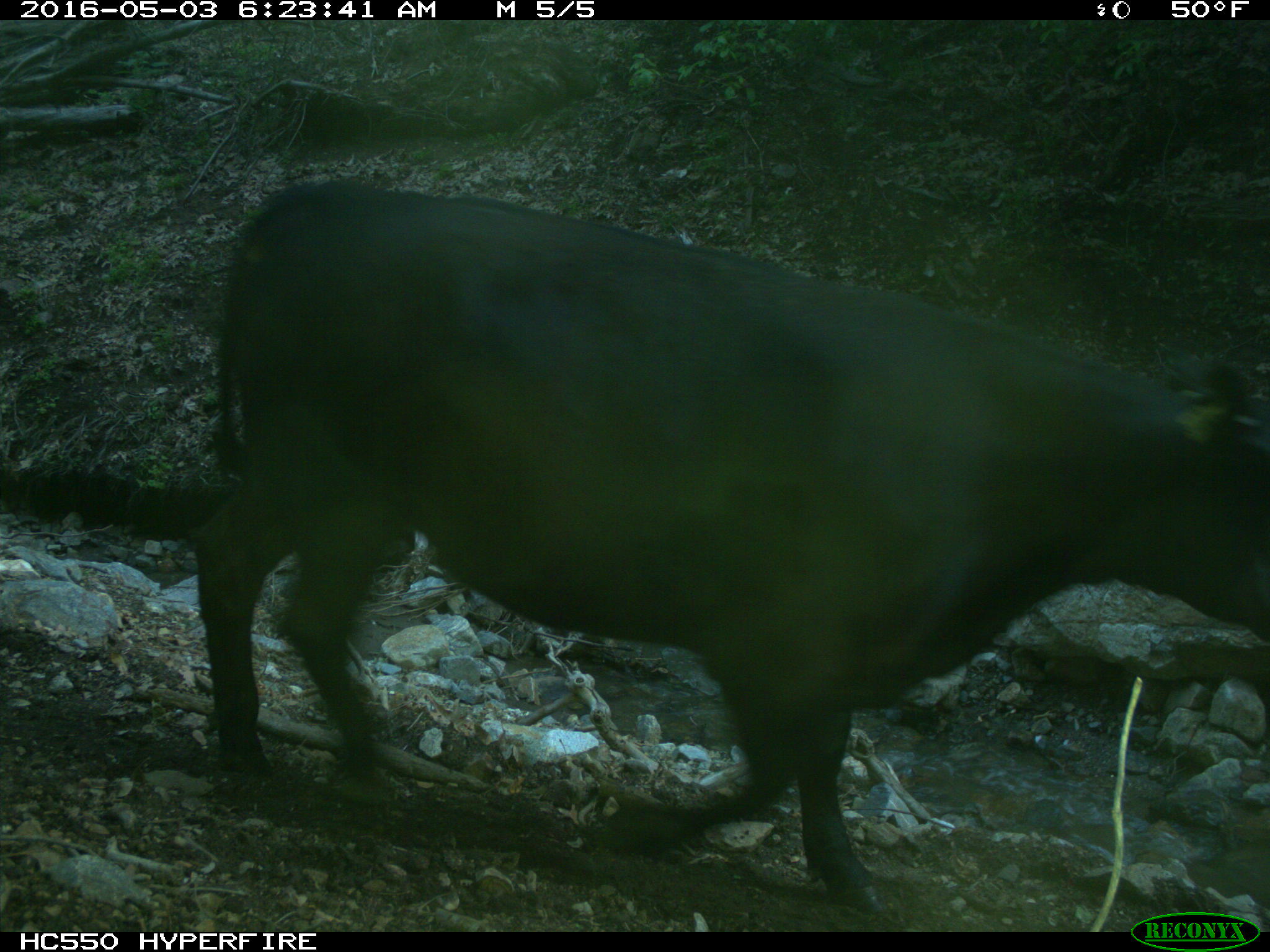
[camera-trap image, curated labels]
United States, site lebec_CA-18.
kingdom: Animalia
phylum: Chordata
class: Mammalia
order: Artiodactyla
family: Bovidae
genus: Bos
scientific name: Bos taurus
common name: domestic cow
Bos taurus (domestic cow).